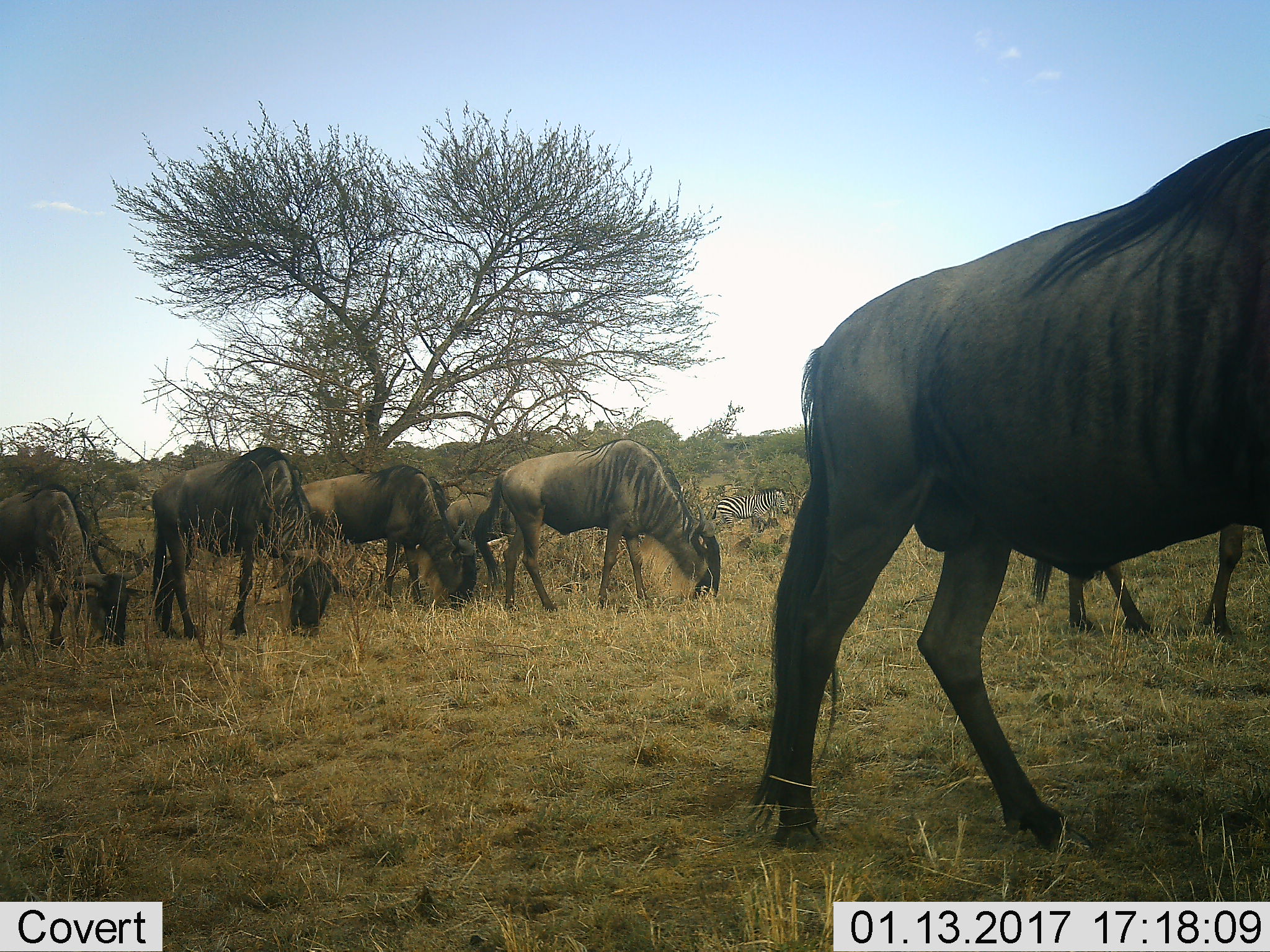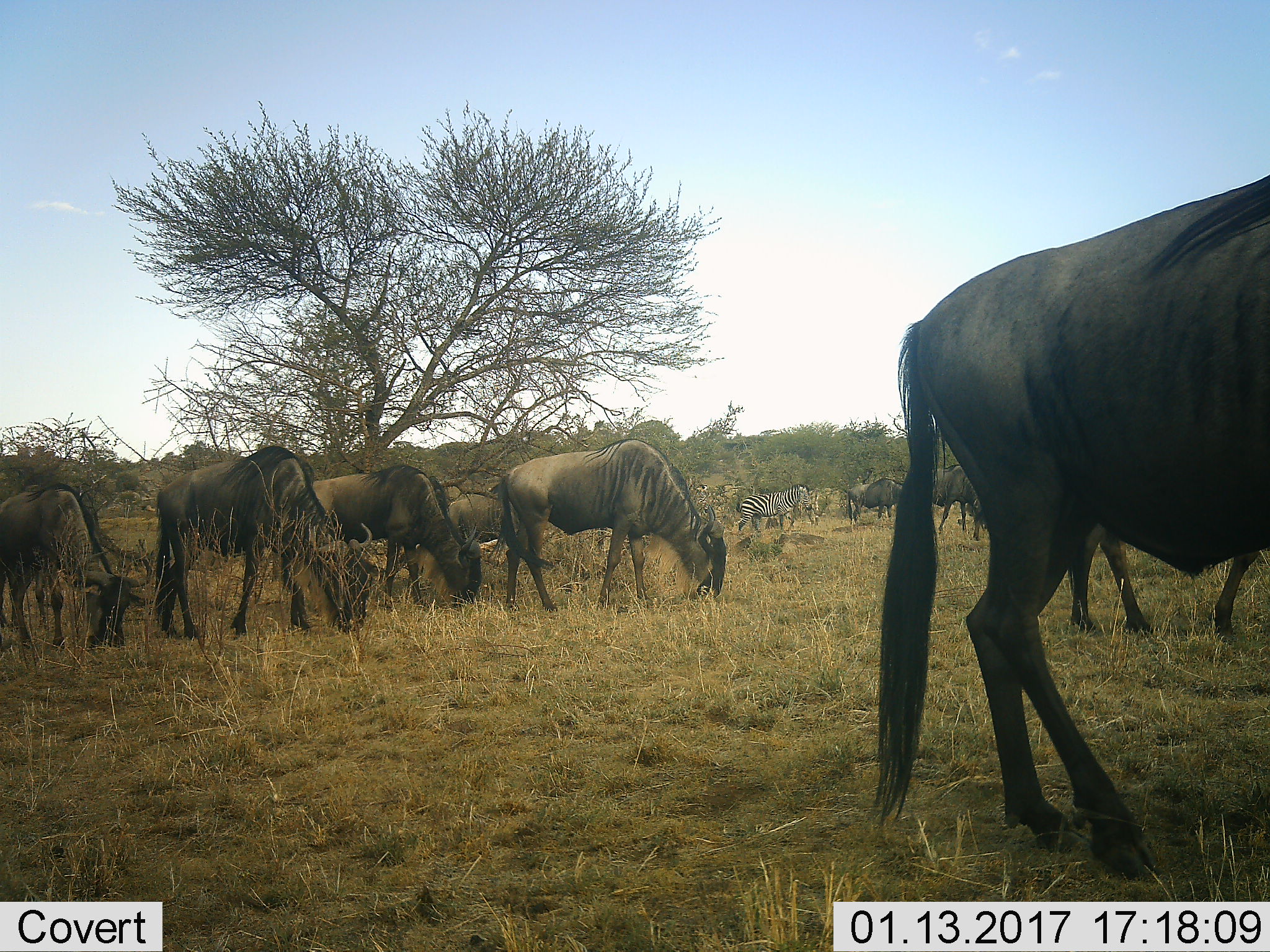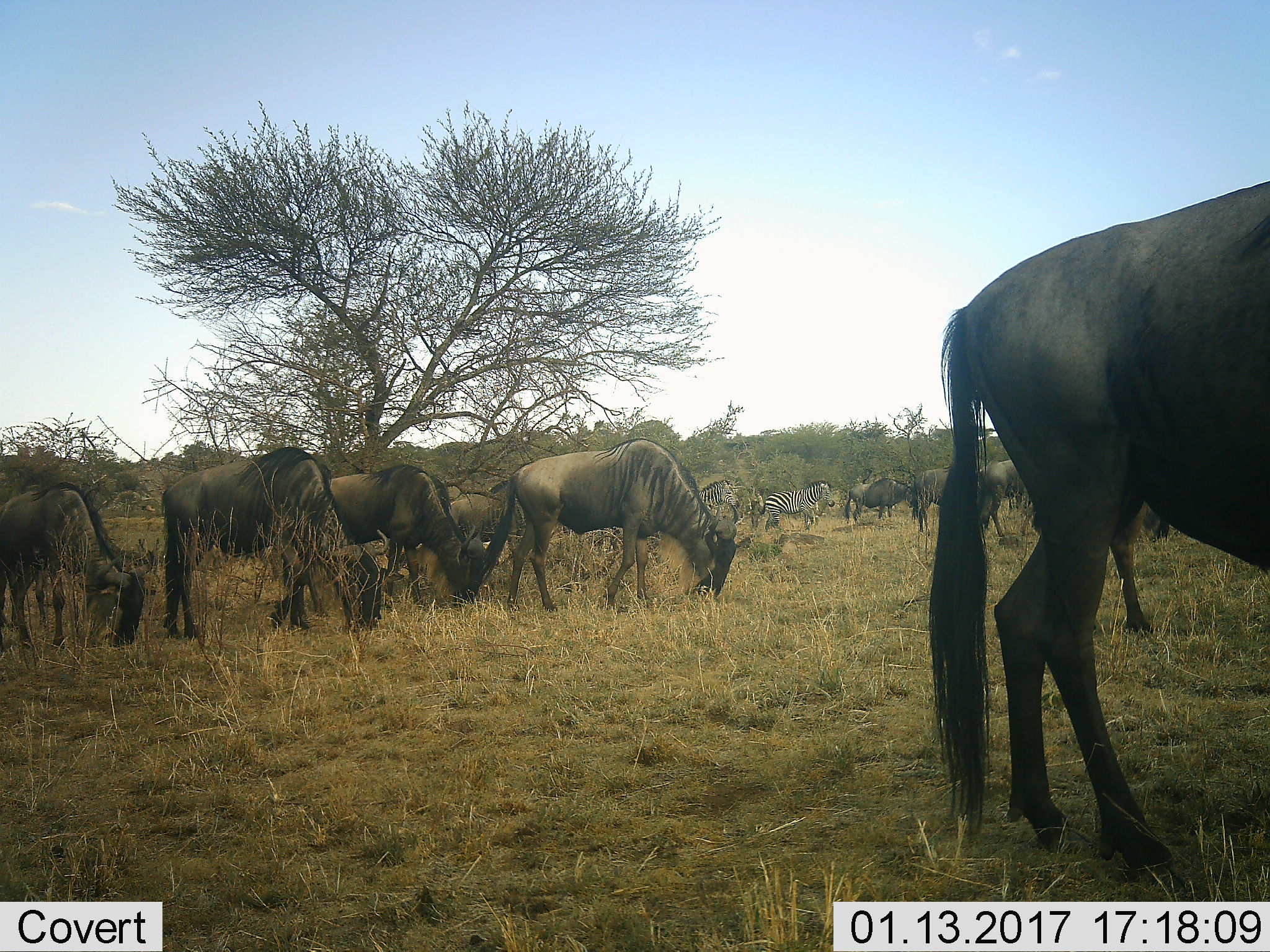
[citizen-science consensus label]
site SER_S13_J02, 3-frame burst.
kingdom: Animalia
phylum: Chordata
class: Mammalia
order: Artiodactyla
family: Bovidae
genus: Connochaetes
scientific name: Connochaetes taurinus taurinus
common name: blue wildebeest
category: wildebeestblue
Wildebeestblue (blue wildebeest) (Connochaetes taurinus taurinus), count 8. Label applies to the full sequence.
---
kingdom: Animalia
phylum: Chordata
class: Mammalia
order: Perissodactyla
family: Equidae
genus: Equus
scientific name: Equus quagga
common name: plains zebra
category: zebraplains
Zebraplains (plains zebra) (Equus quagga), count 1. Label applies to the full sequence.